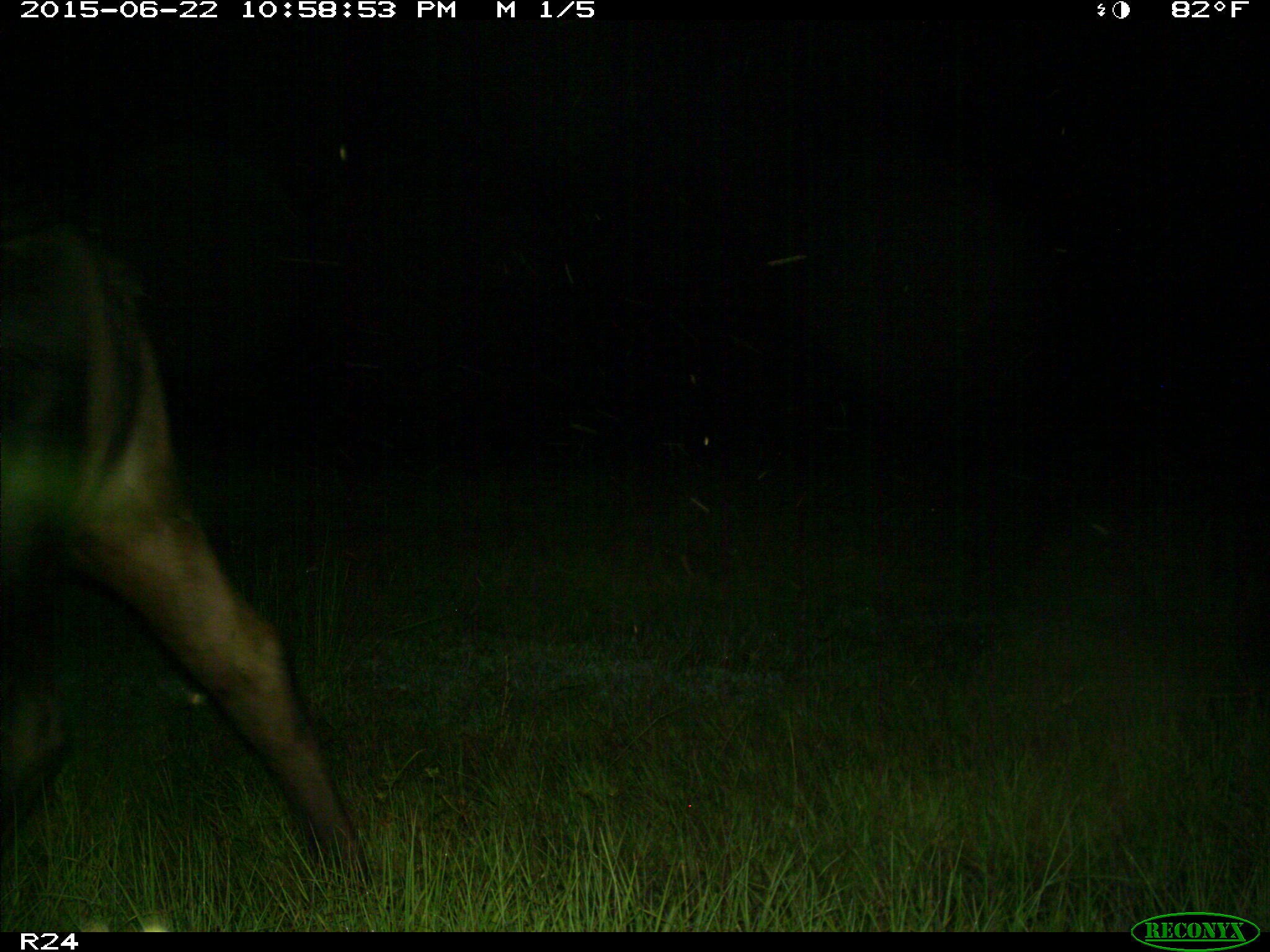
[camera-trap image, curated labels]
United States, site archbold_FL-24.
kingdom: Animalia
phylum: Chordata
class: Mammalia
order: Artiodactyla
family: Bovidae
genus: Bos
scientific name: Bos taurus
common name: domestic cow